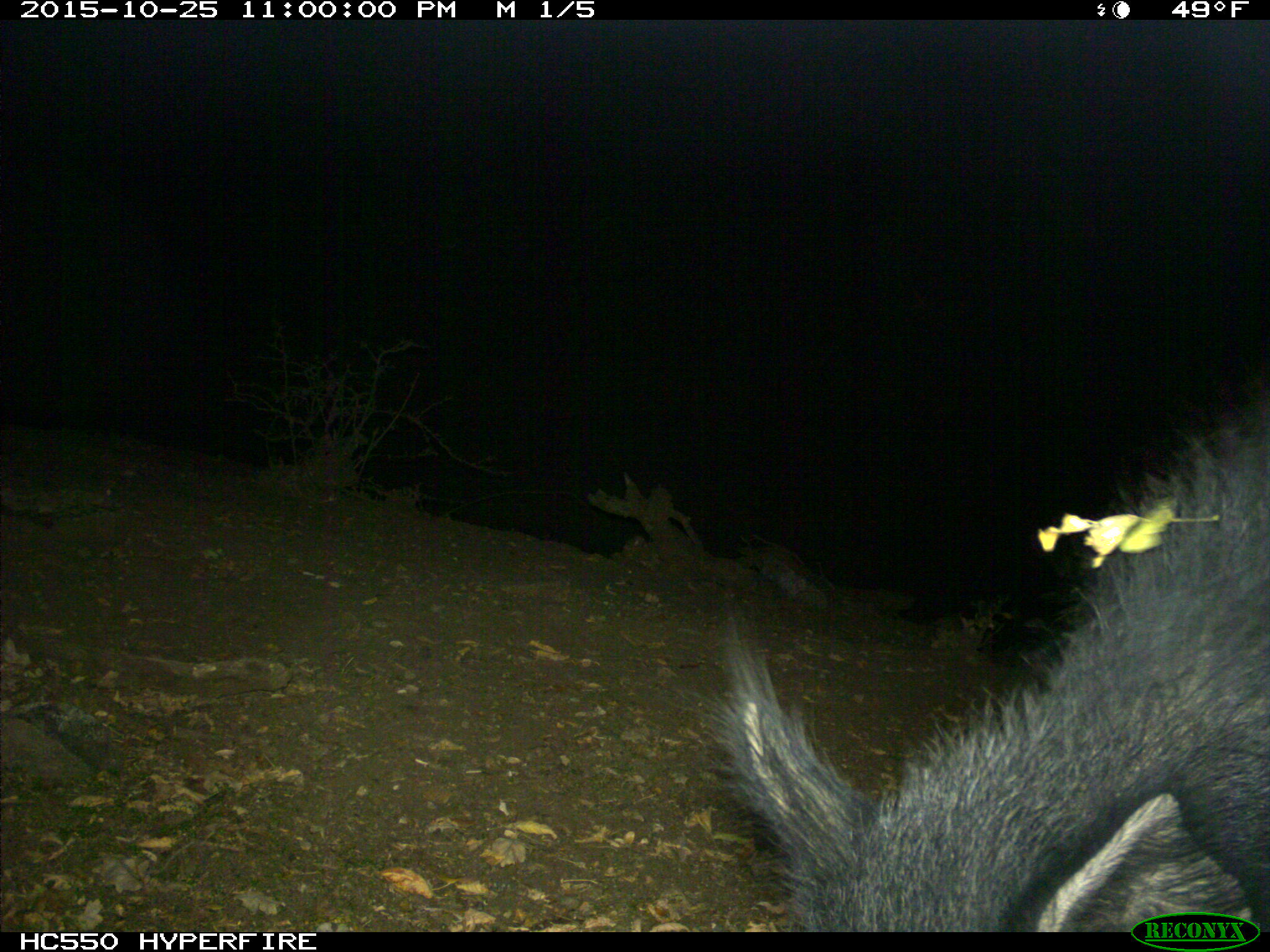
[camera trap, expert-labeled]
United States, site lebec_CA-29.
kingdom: Animalia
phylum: Chordata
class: Mammalia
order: Artiodactyla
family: Suidae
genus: Sus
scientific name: Sus scrofa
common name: wild boar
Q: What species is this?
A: Sus scrofa (wild boar).